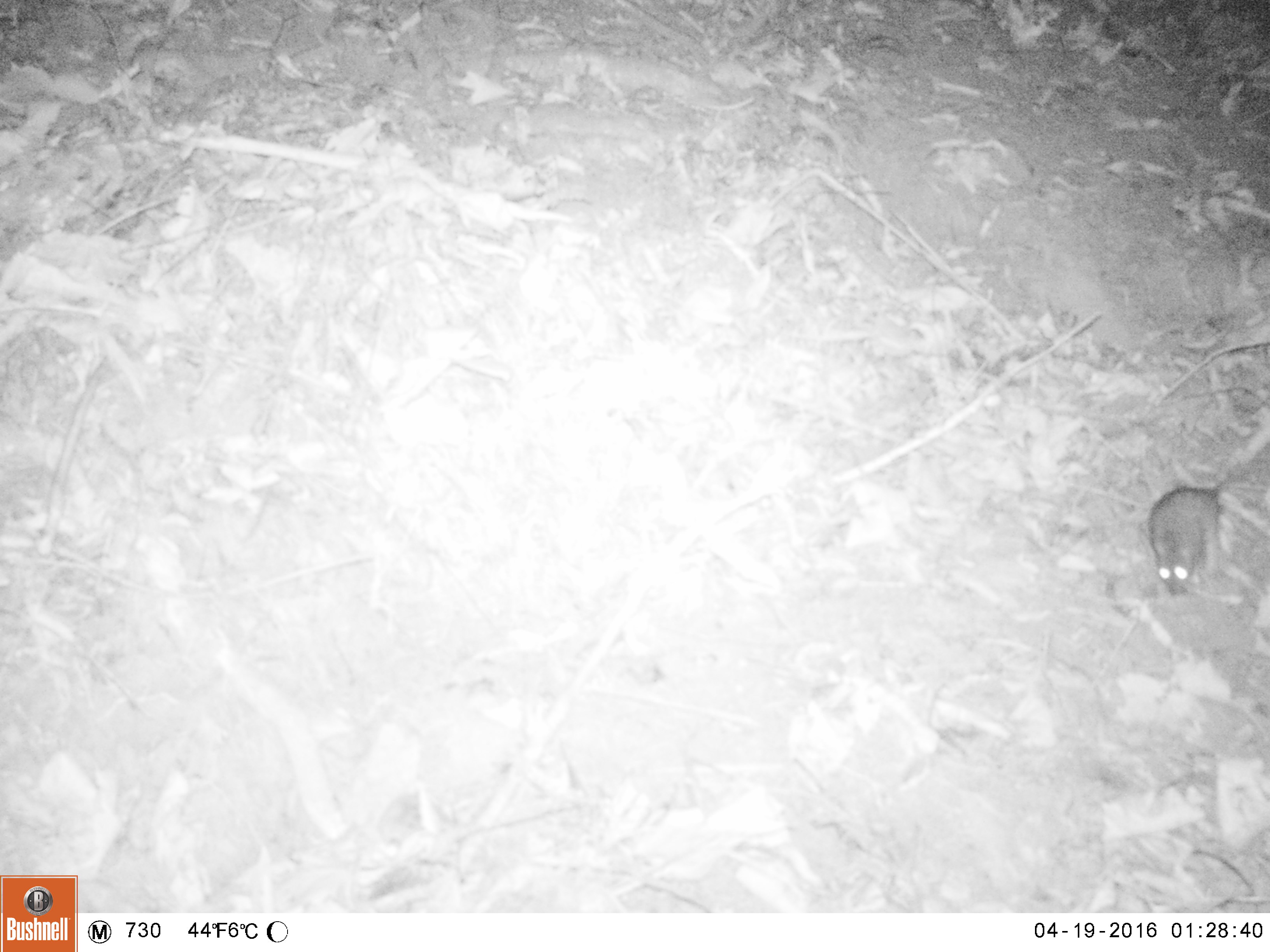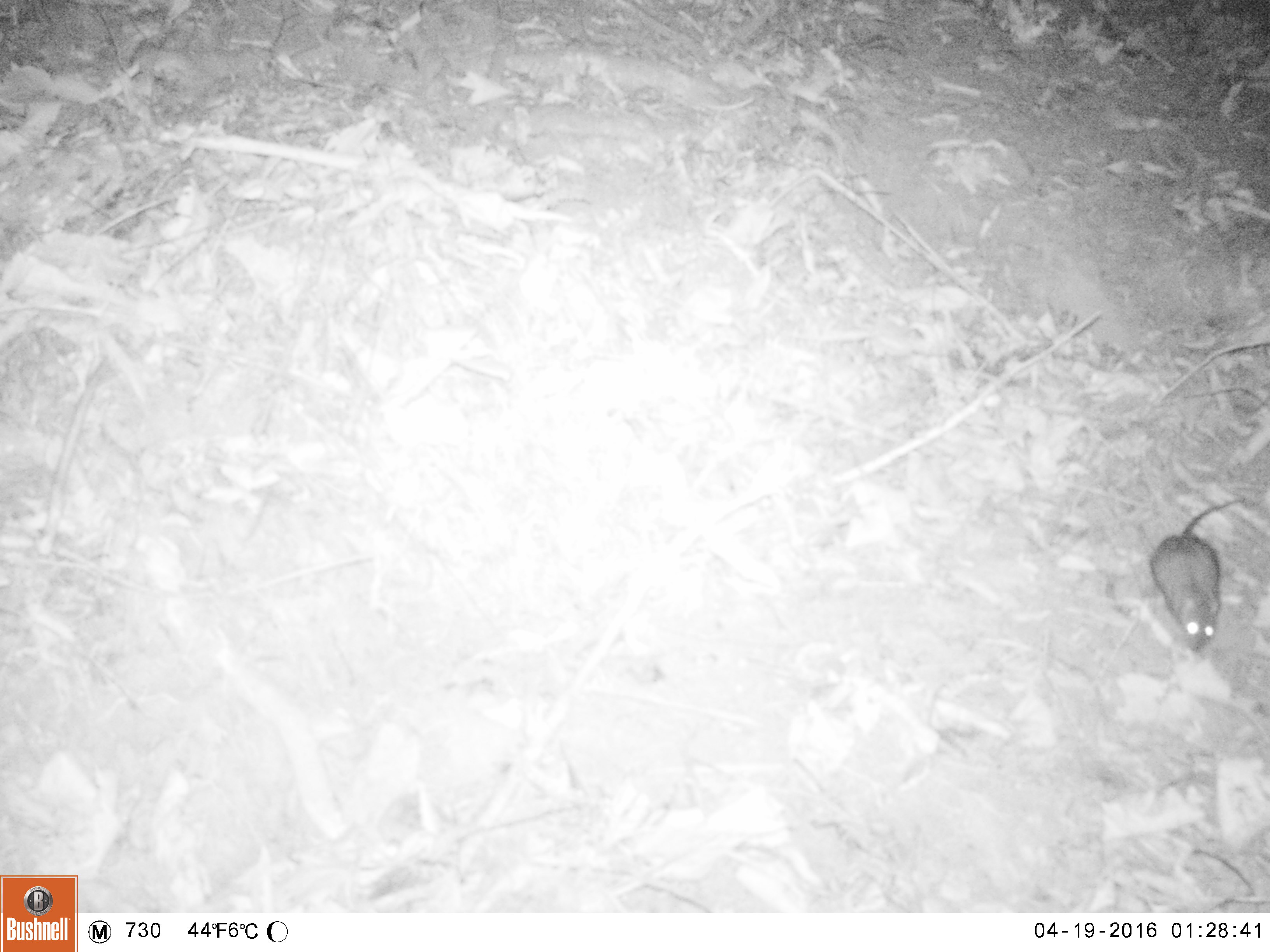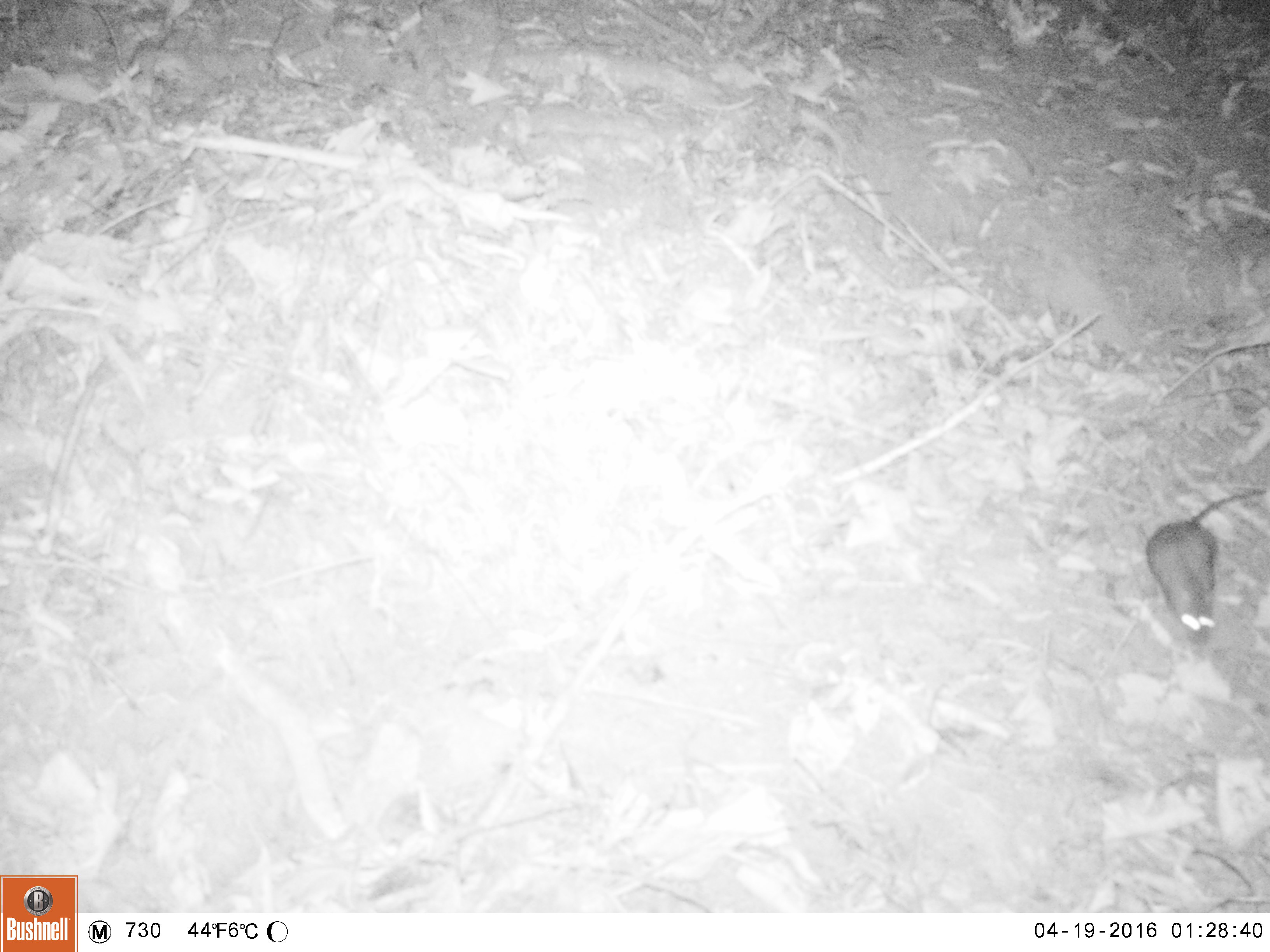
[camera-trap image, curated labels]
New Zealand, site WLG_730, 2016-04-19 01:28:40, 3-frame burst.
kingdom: Animalia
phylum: Chordata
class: Mammalia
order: Rodentia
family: Muridae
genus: Rattus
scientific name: Rattus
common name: rat